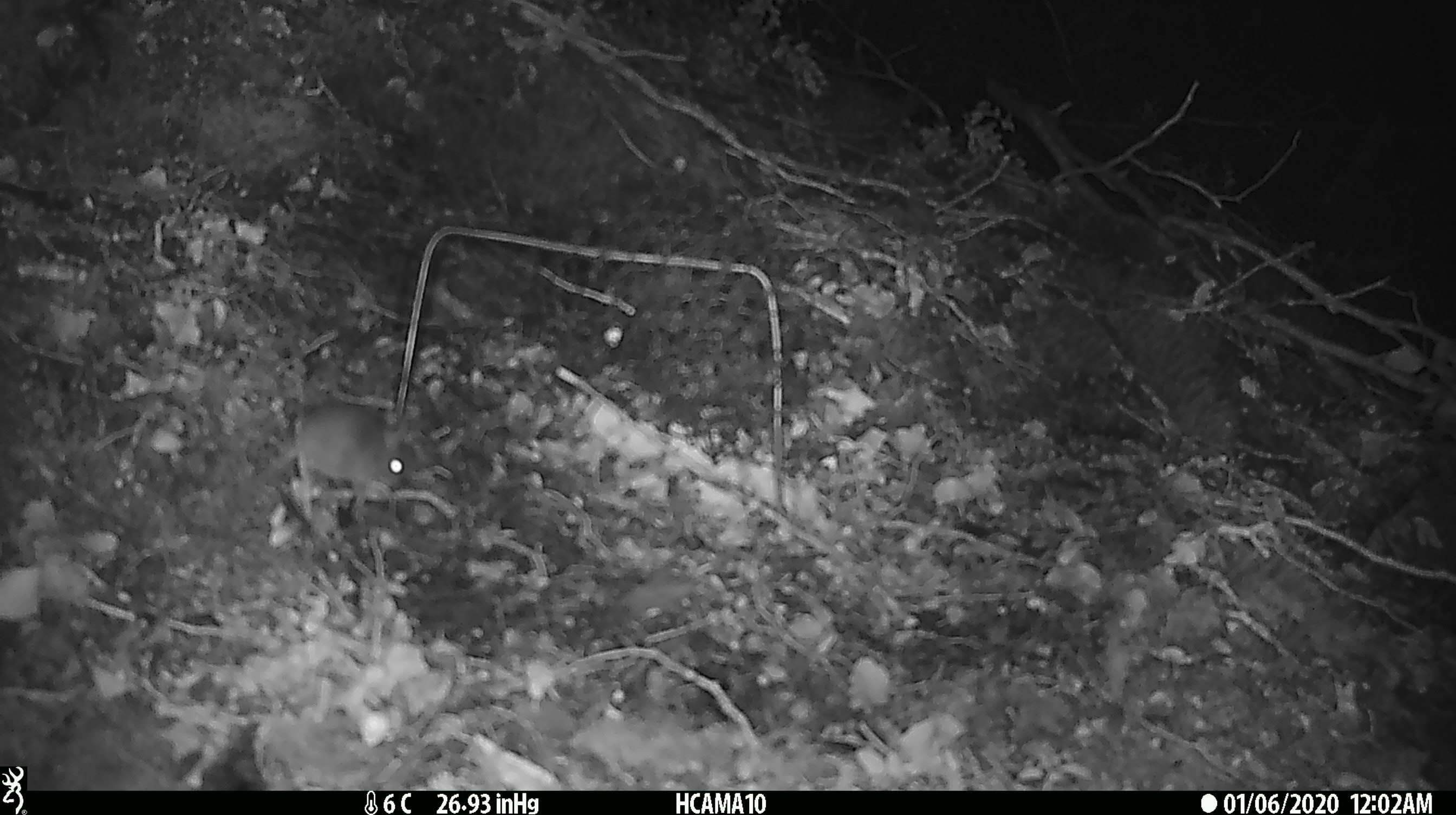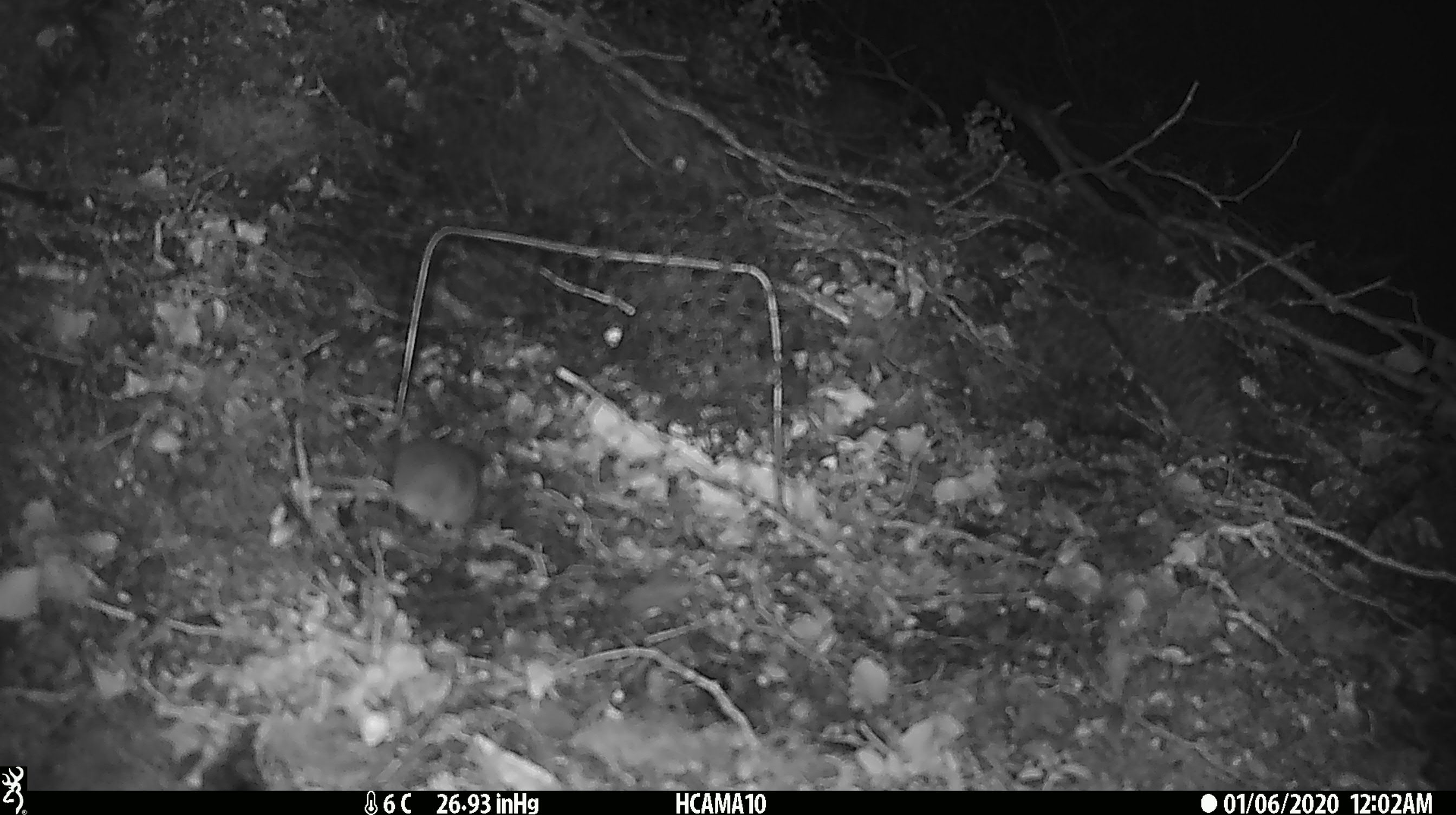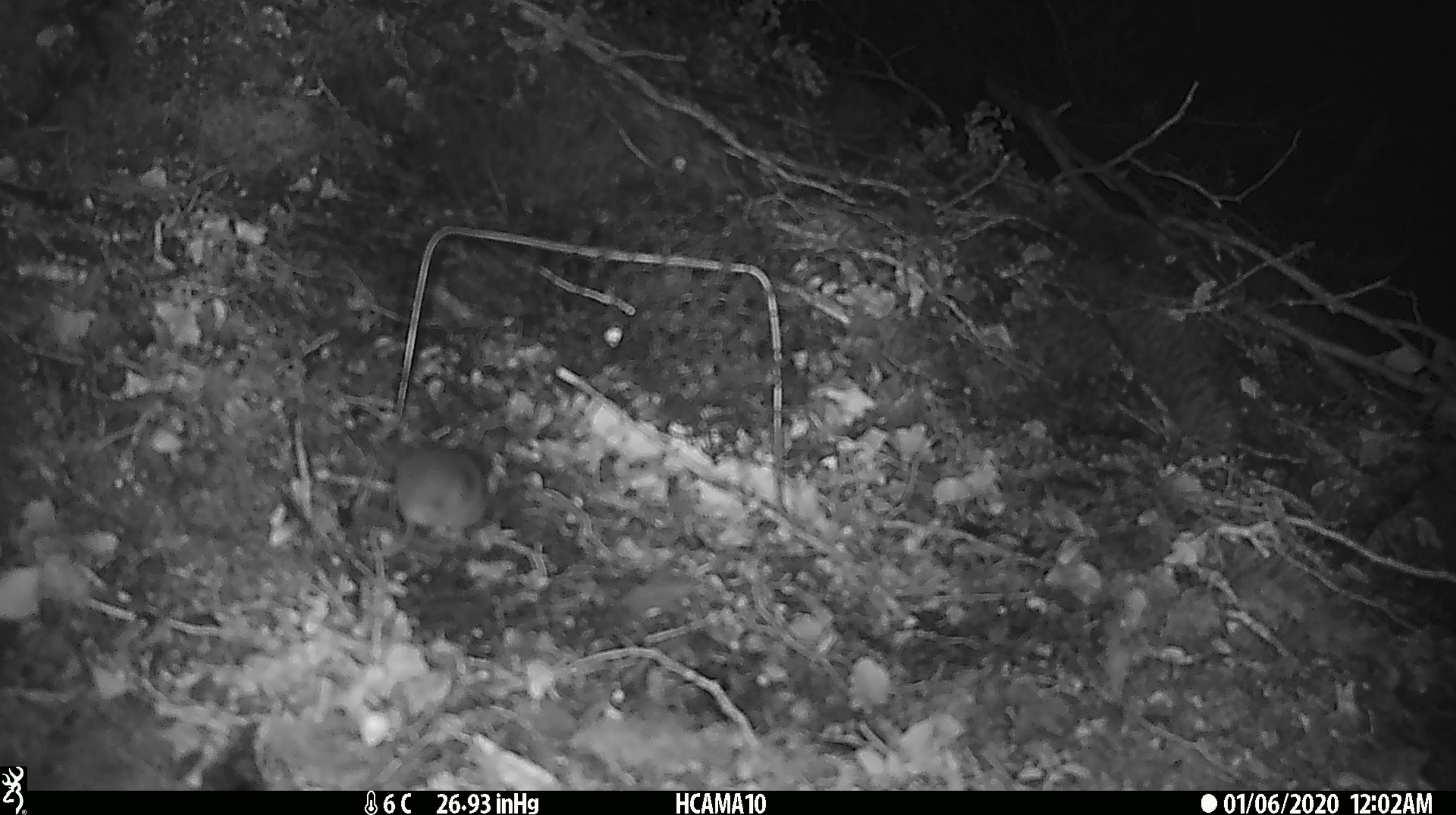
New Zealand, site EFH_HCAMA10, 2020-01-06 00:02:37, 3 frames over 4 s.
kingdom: Animalia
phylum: Chordata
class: Mammalia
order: Rodentia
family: Muridae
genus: Mus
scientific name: Mus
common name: mouse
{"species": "mouse (Mus)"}